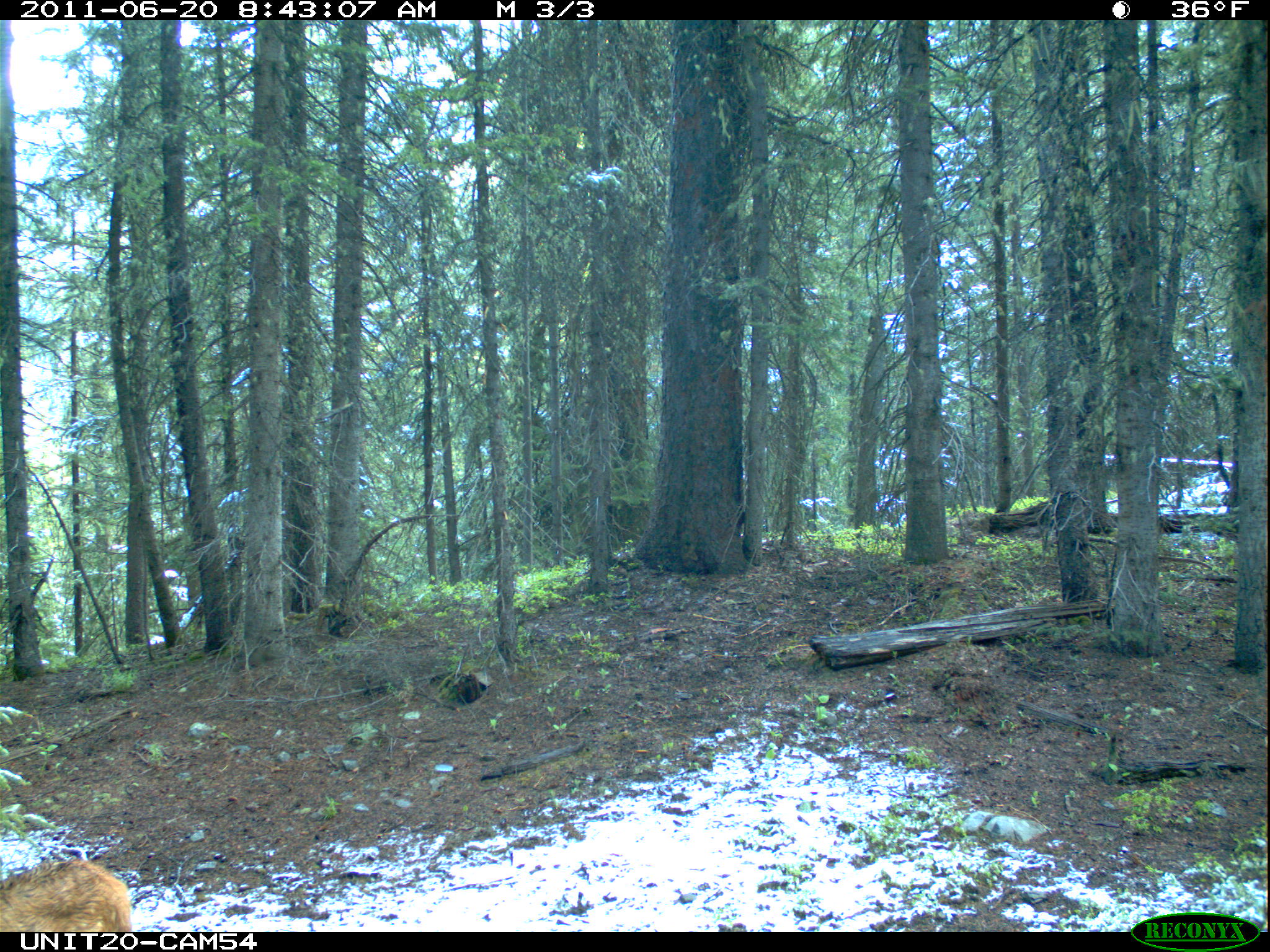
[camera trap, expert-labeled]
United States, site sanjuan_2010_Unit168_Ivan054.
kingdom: Animalia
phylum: Chordata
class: Mammalia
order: Artiodactyla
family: Cervidae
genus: Cervus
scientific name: Cervus elaphus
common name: red deer